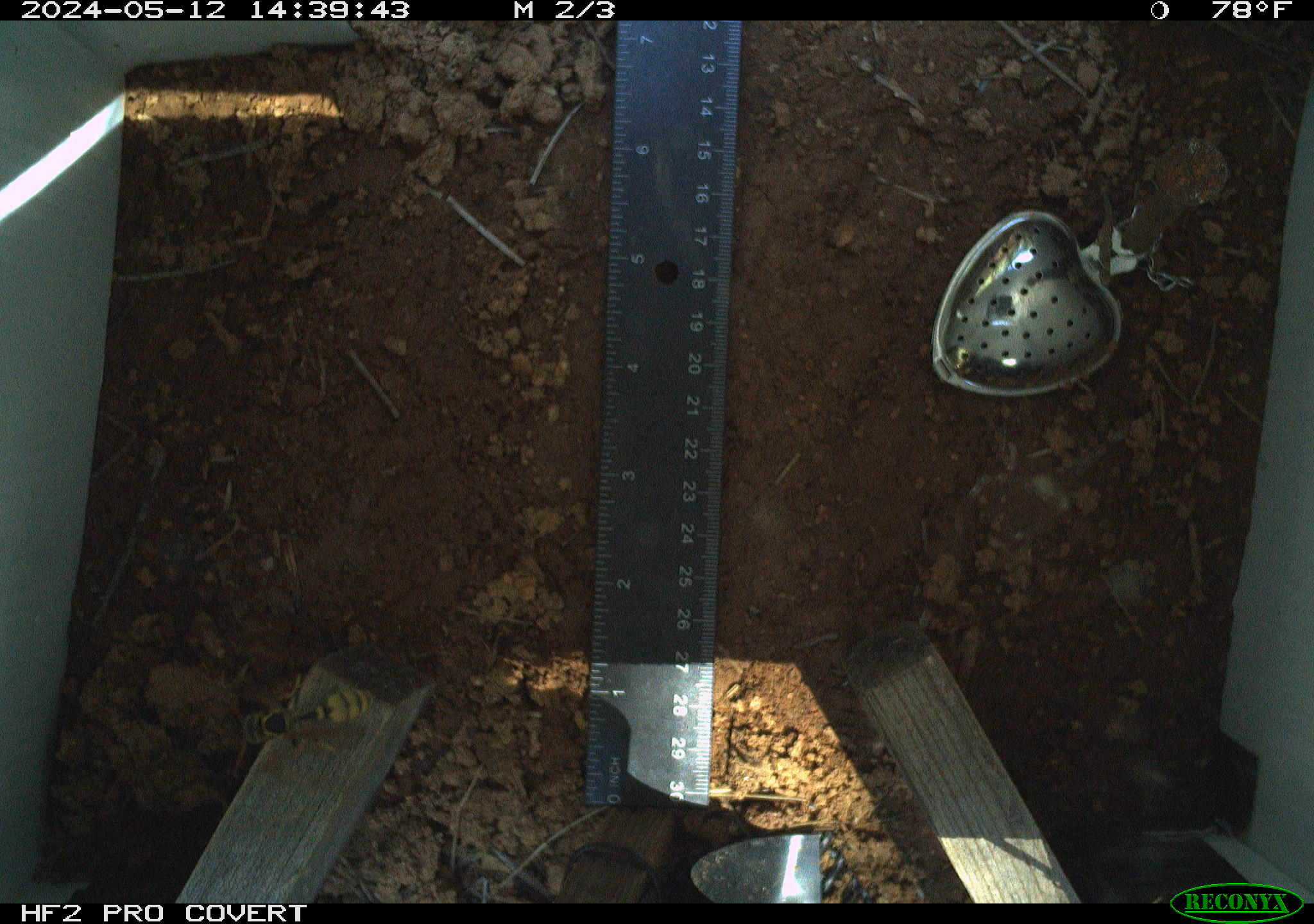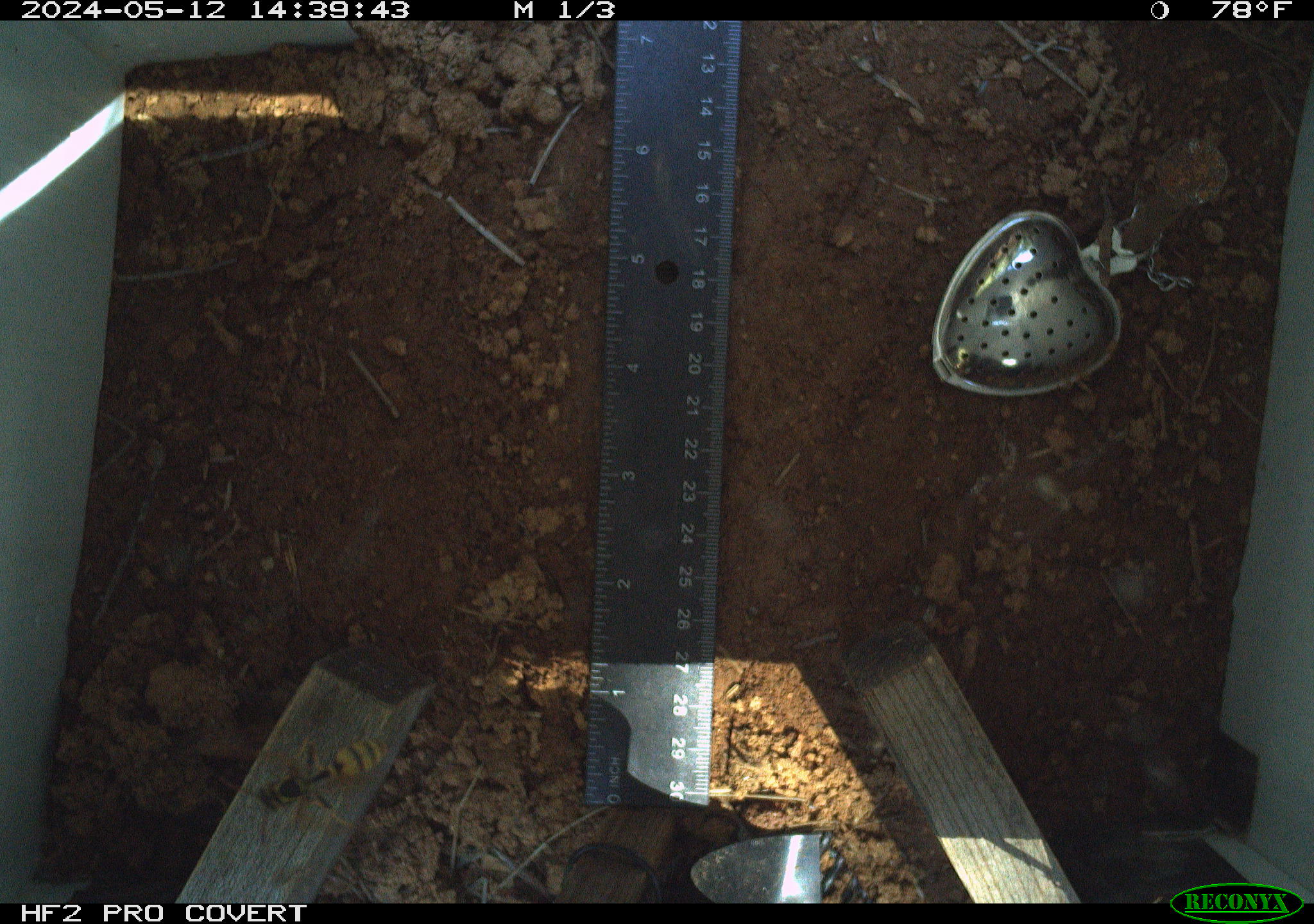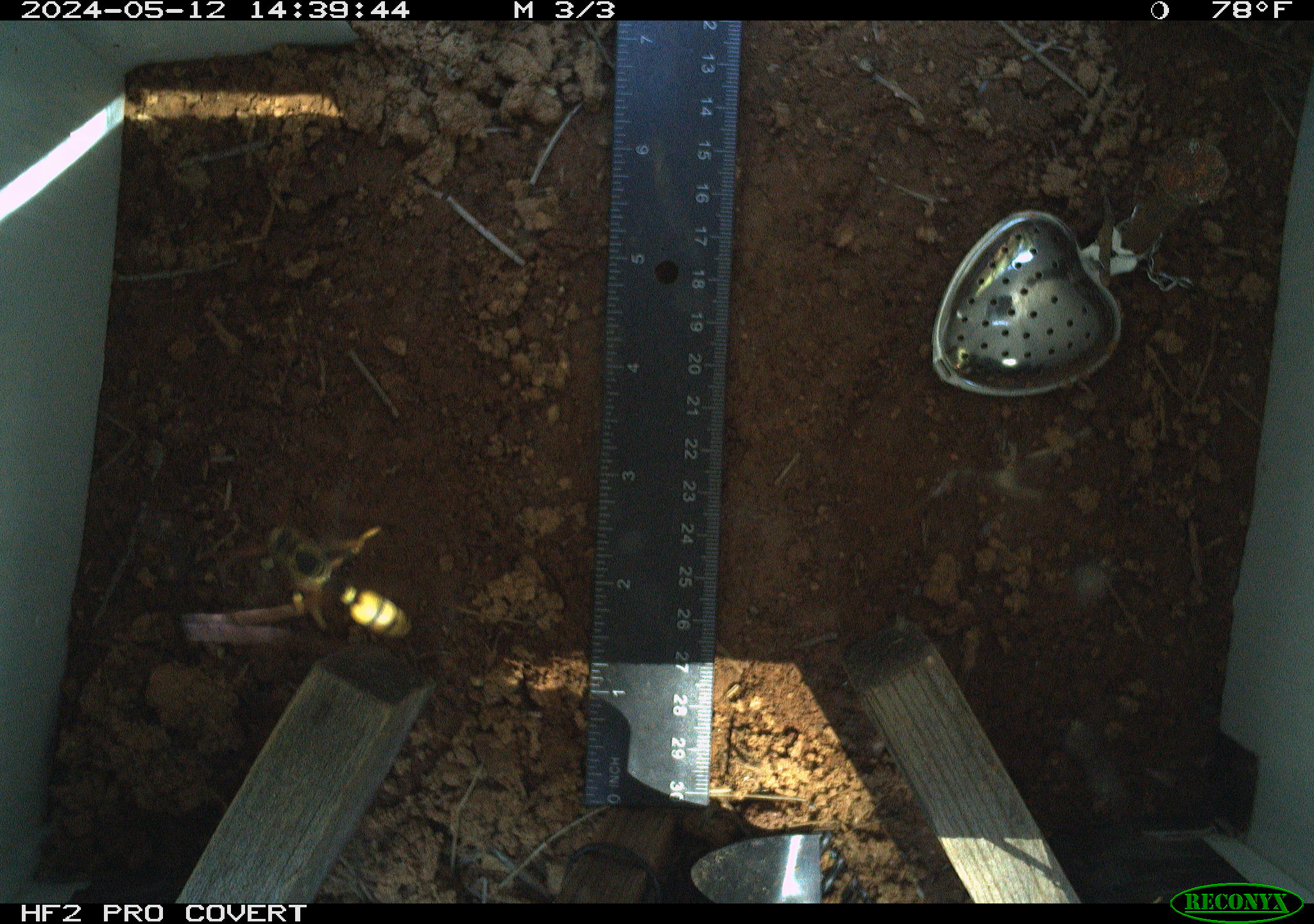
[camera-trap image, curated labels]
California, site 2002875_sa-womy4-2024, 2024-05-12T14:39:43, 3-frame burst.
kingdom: Animalia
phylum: Arthropoda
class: Insecta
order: Hymenoptera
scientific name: Hymenoptera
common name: ants, bees, wasps, and sawflies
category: hymenoptera order